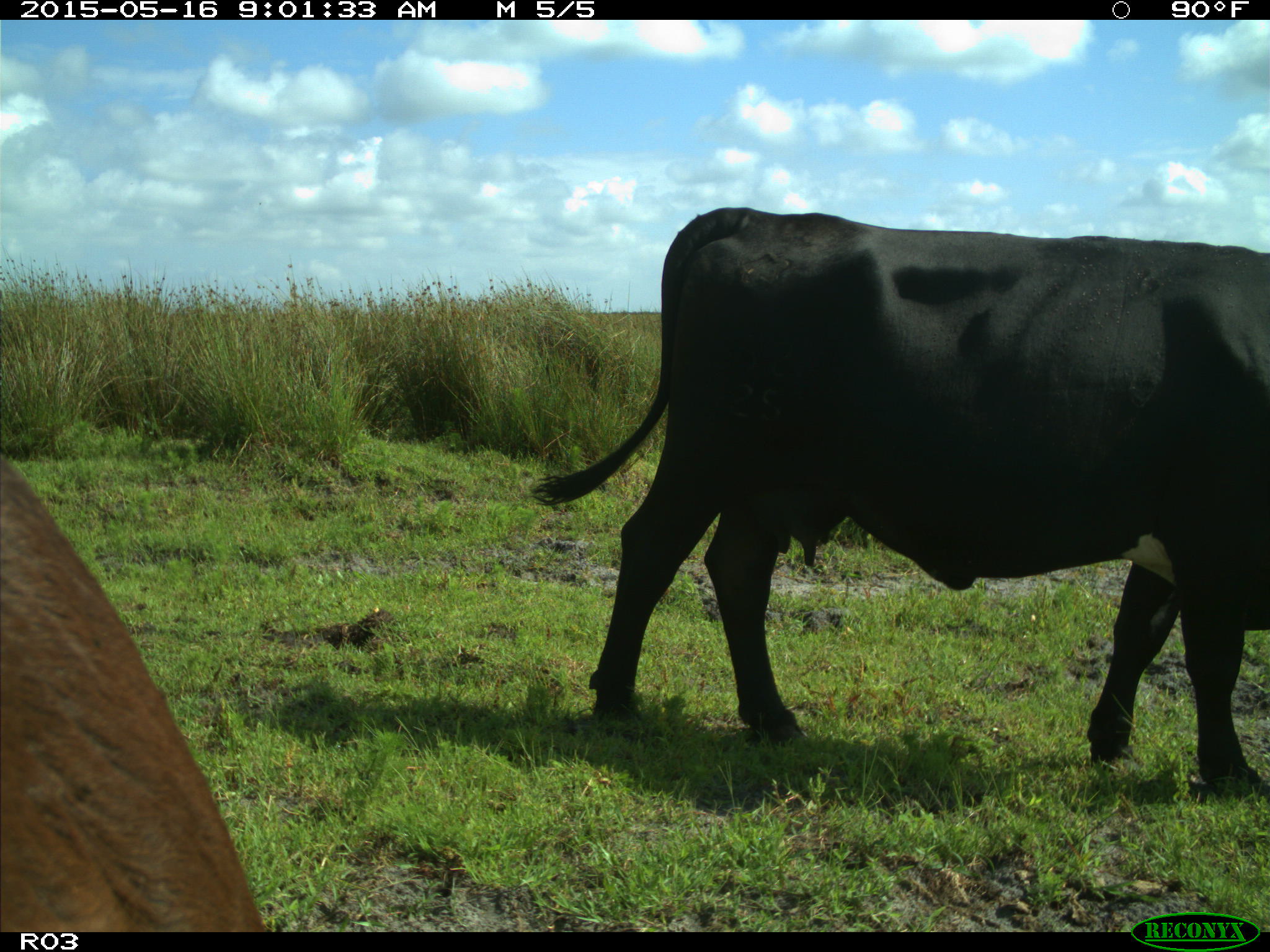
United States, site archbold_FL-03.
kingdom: Animalia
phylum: Chordata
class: Mammalia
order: Artiodactyla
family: Bovidae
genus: Bos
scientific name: Bos taurus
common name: domestic cow